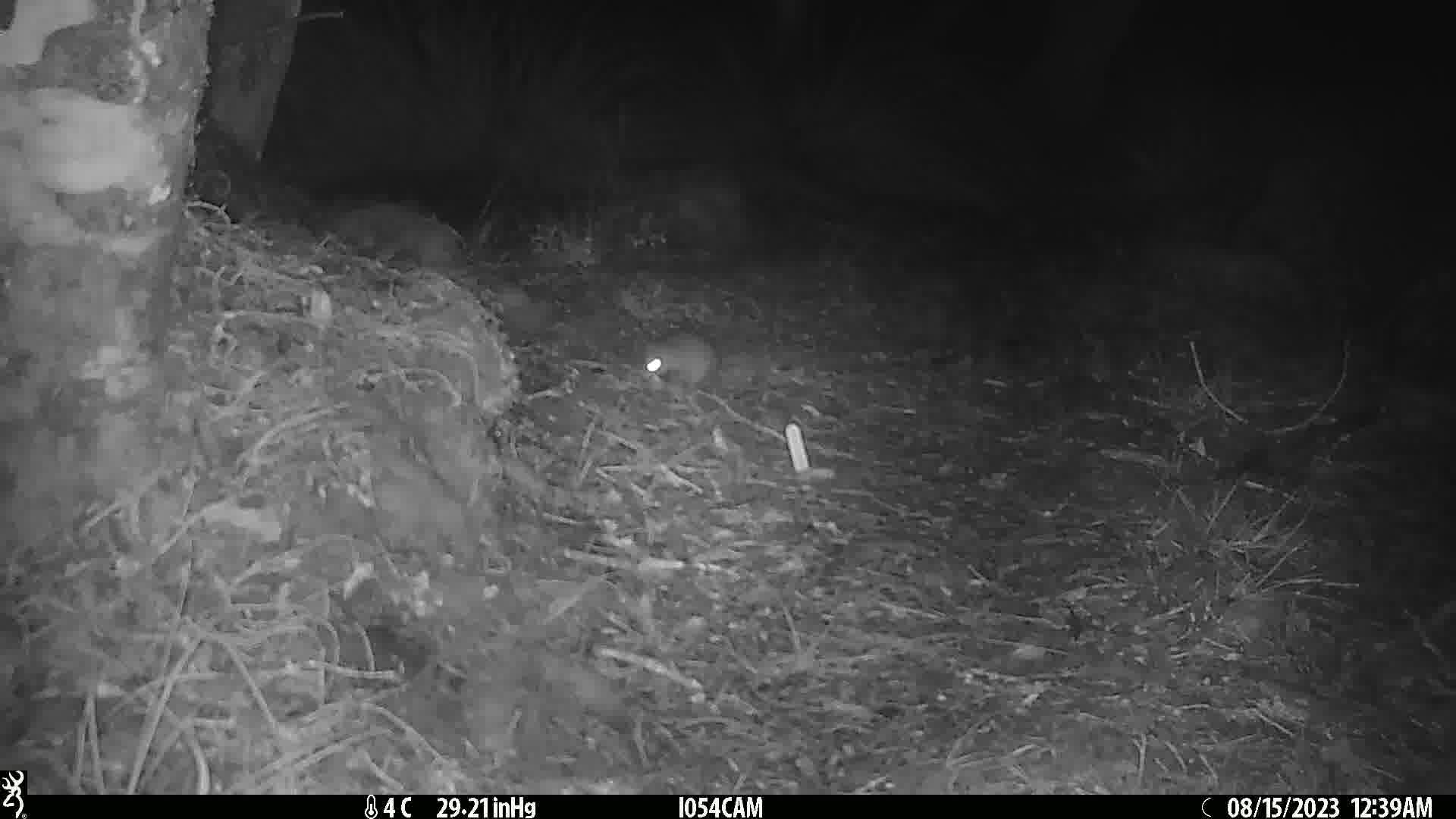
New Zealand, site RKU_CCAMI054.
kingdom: Animalia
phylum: Chordata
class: Mammalia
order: Rodentia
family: Muridae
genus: Rattus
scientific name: Rattus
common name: rat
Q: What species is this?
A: Rat (Rattus).